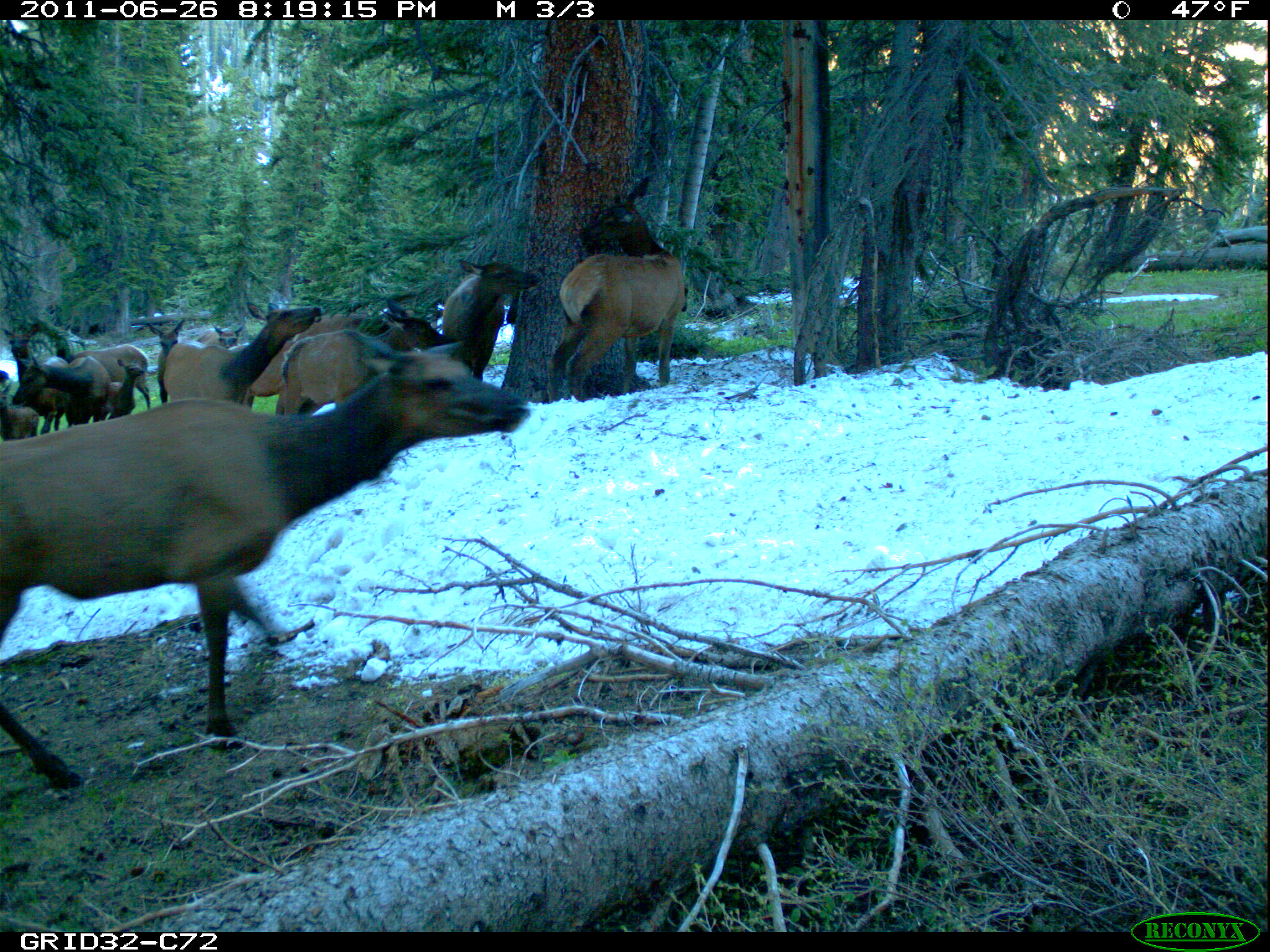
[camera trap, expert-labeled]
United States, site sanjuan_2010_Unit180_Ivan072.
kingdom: Animalia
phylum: Chordata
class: Mammalia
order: Artiodactyla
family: Cervidae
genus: Cervus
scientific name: Cervus elaphus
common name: red deer